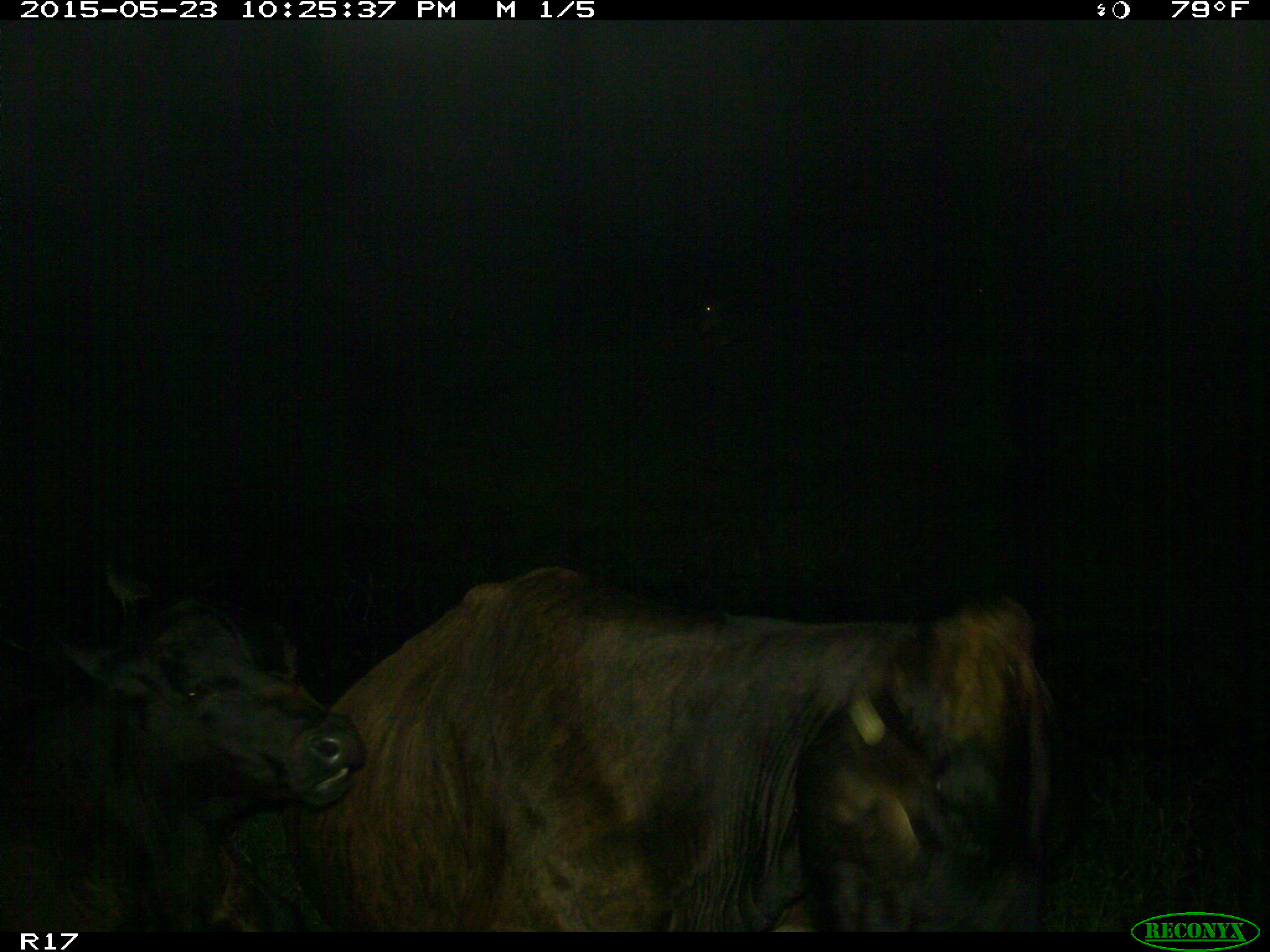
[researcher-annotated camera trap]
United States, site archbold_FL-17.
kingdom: Animalia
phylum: Chordata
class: Mammalia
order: Artiodactyla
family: Bovidae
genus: Bos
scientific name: Bos taurus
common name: domestic cow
Bos taurus (domestic cow).